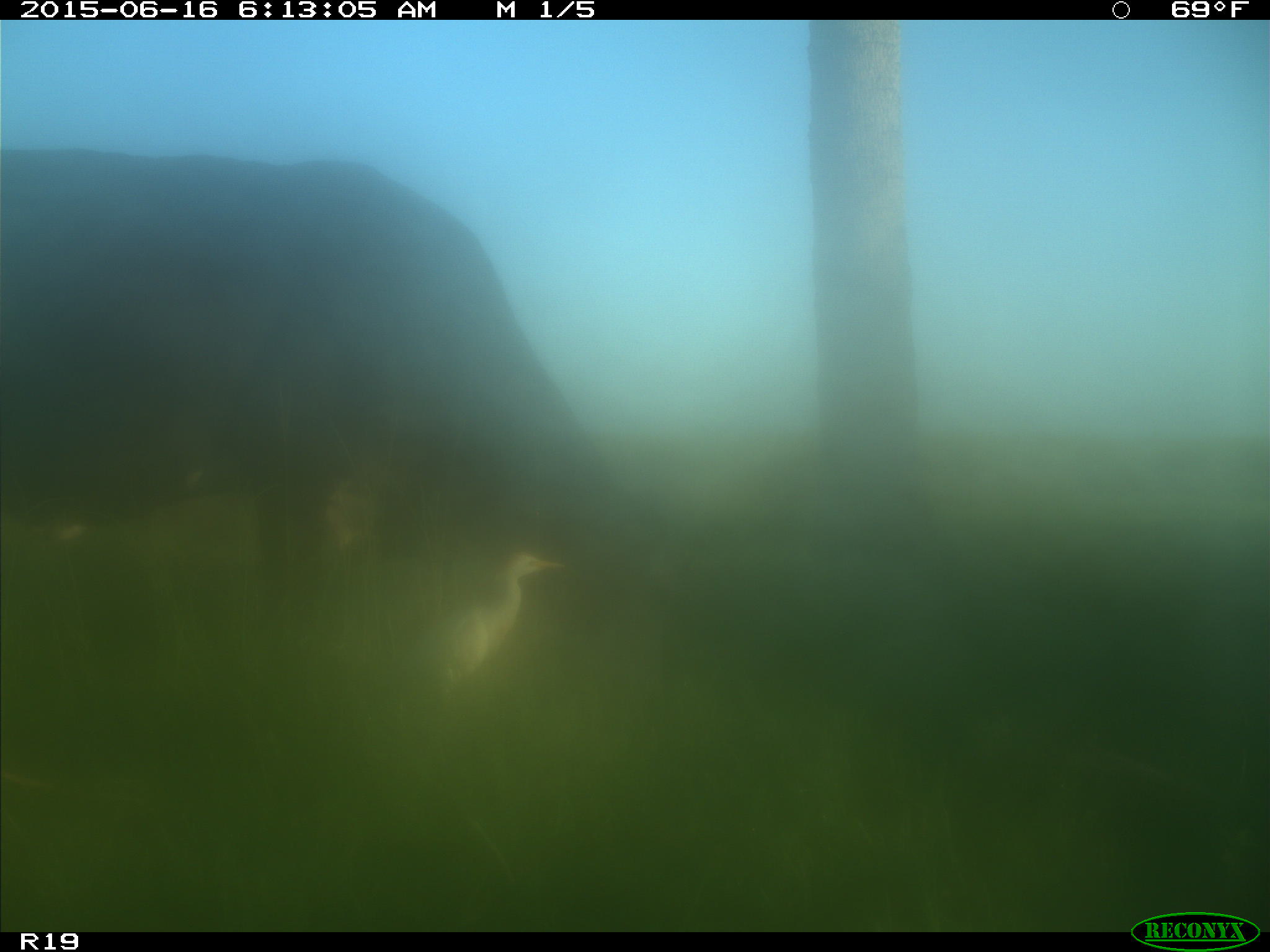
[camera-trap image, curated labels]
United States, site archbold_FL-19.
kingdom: Animalia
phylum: Chordata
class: Mammalia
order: Artiodactyla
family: Bovidae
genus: Bos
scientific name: Bos taurus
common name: domestic cow